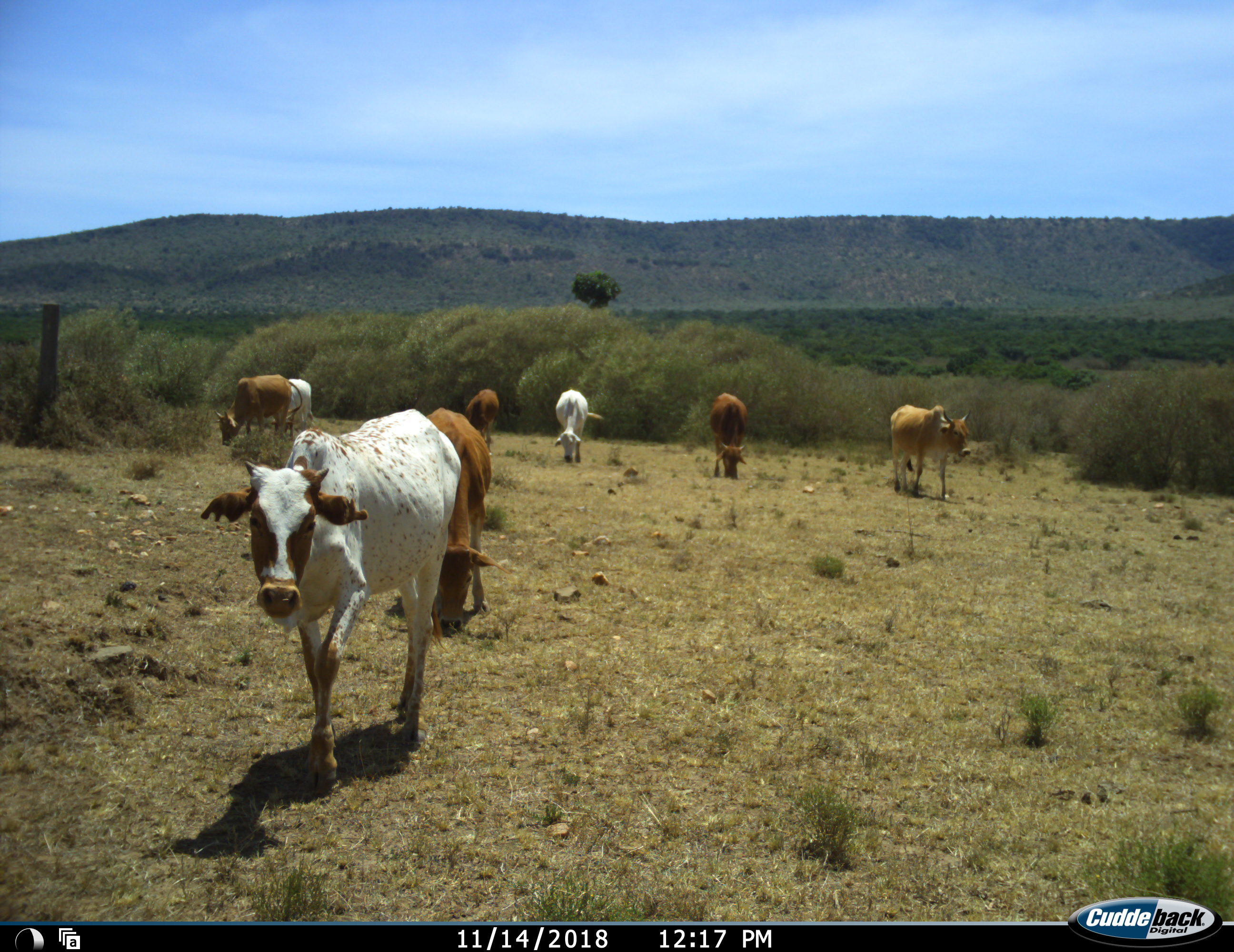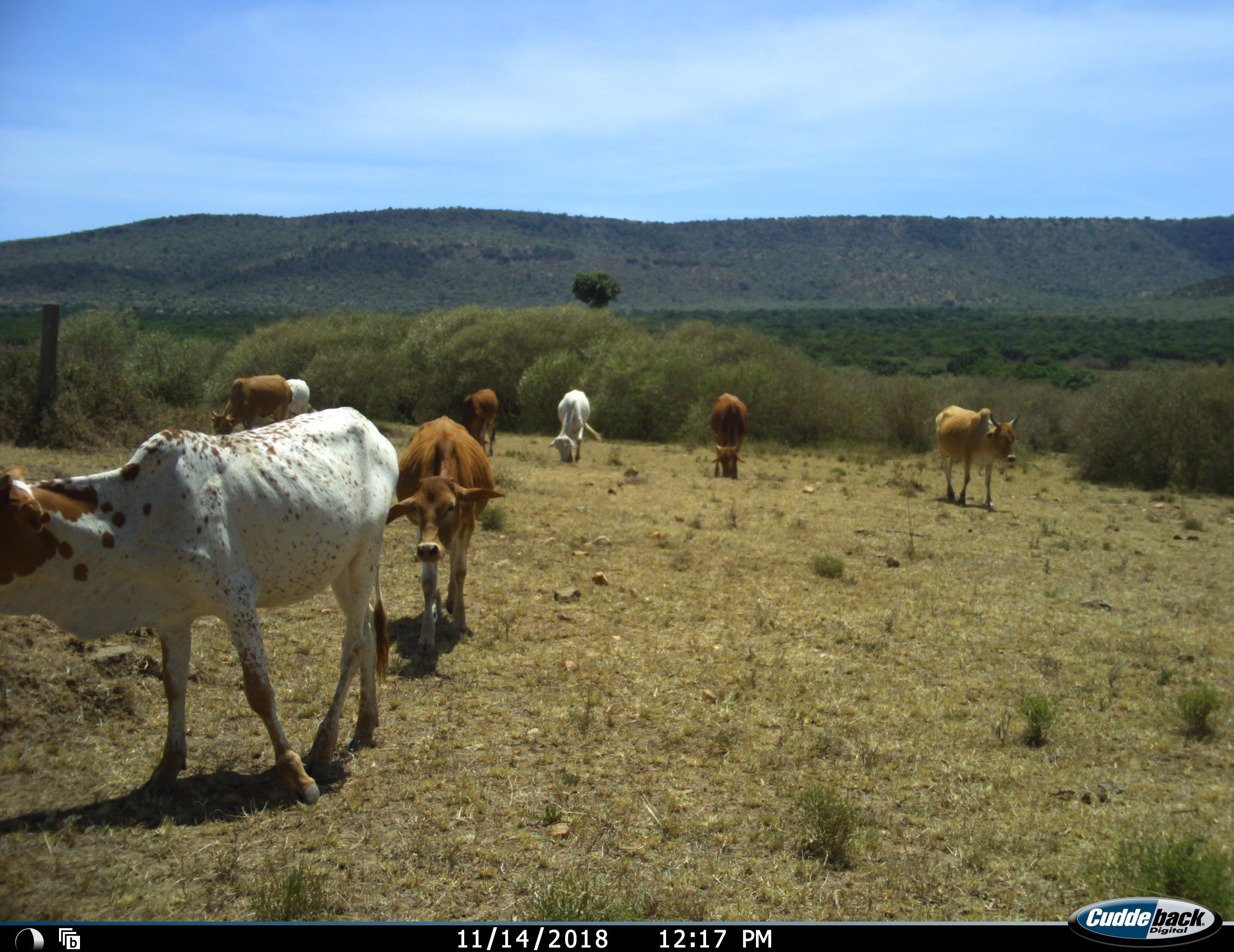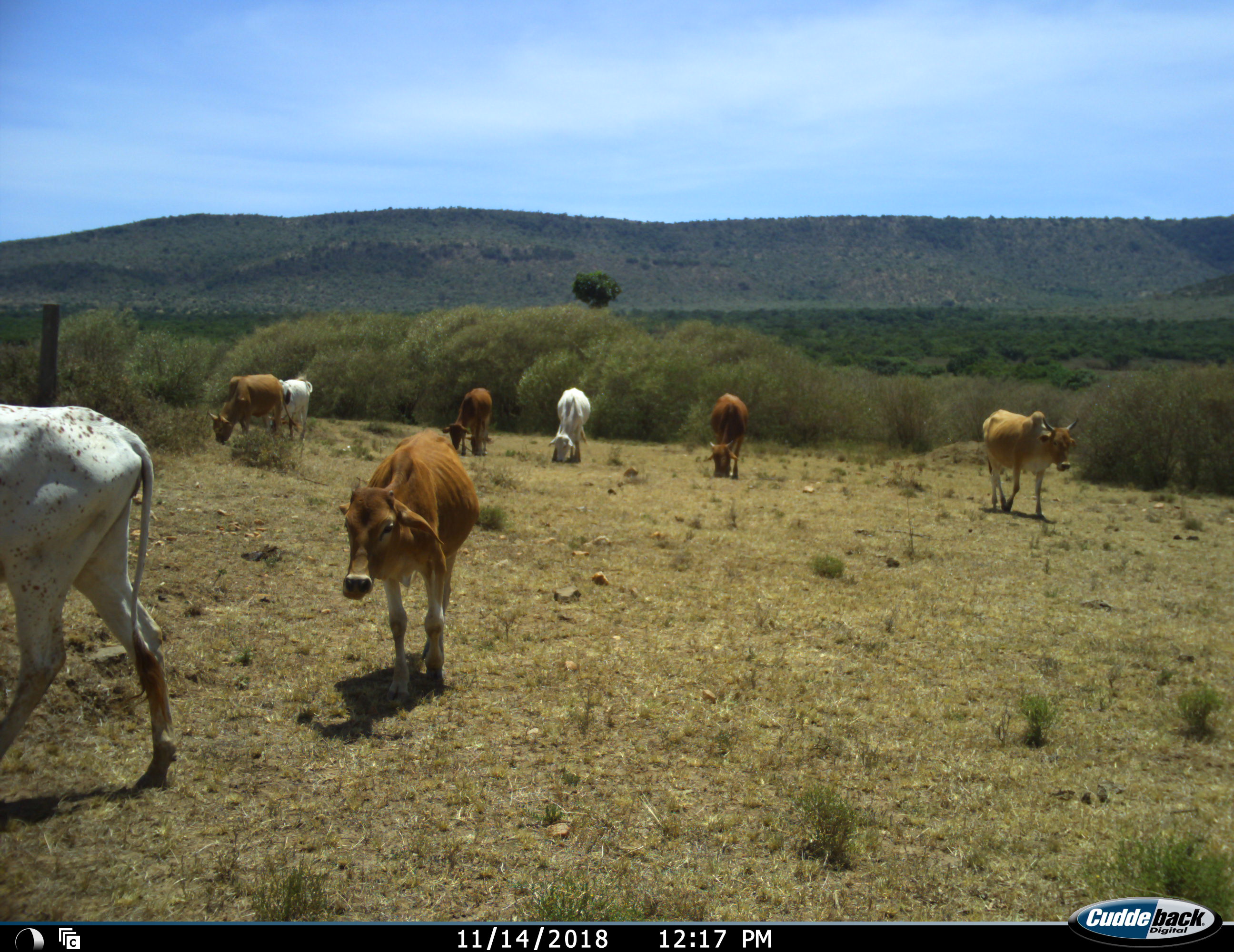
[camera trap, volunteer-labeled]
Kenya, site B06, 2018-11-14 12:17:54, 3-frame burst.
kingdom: Animalia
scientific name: Animalia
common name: animal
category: domesticanimal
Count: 8.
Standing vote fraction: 10%.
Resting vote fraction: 0%.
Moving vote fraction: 100%.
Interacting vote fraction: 0%.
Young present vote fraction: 10%.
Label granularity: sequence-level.